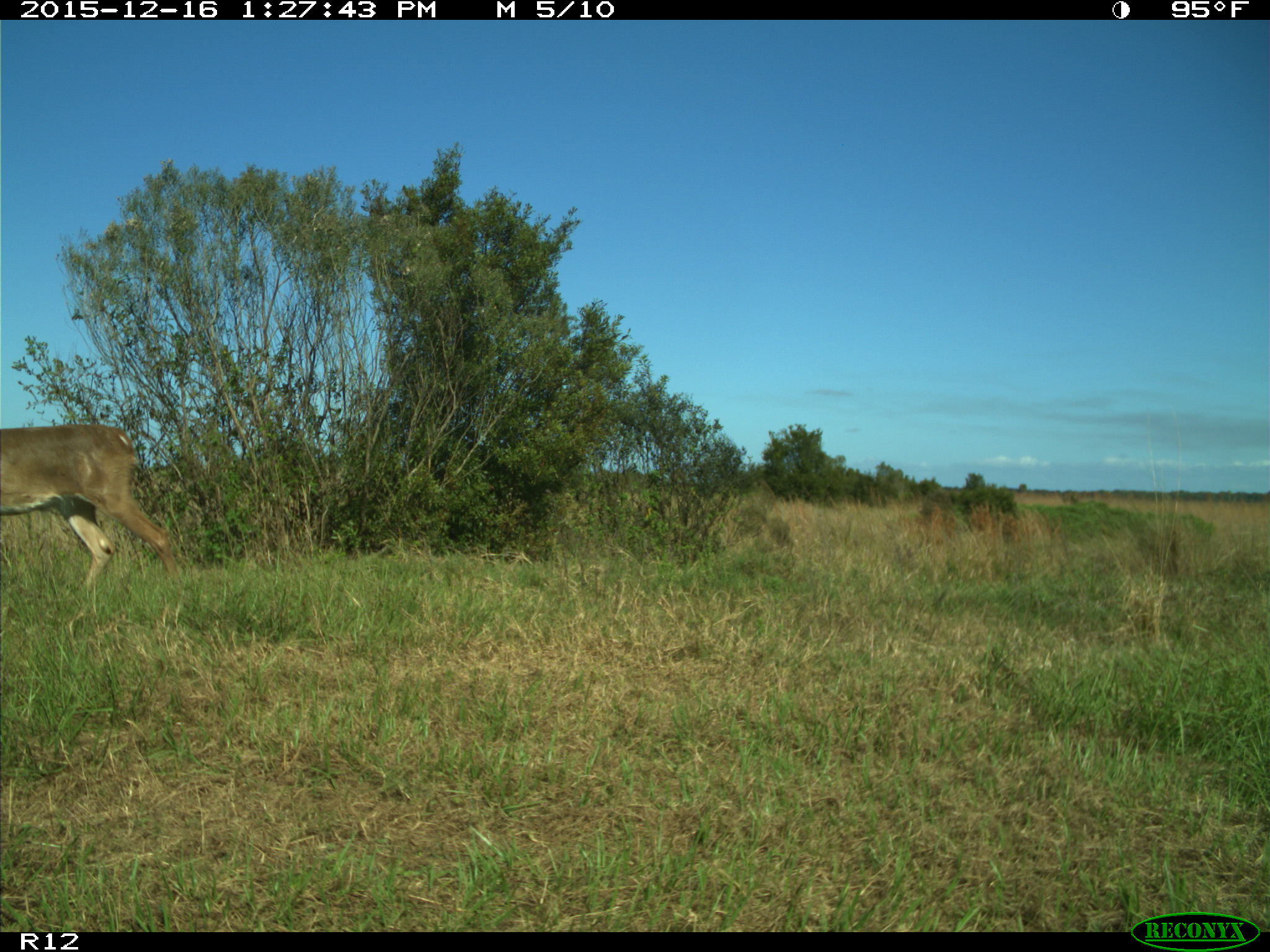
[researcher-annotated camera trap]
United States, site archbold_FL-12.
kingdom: Animalia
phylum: Chordata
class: Mammalia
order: Artiodactyla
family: Cervidae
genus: Odocoileus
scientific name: Odocoileus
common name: deer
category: unidentified deer